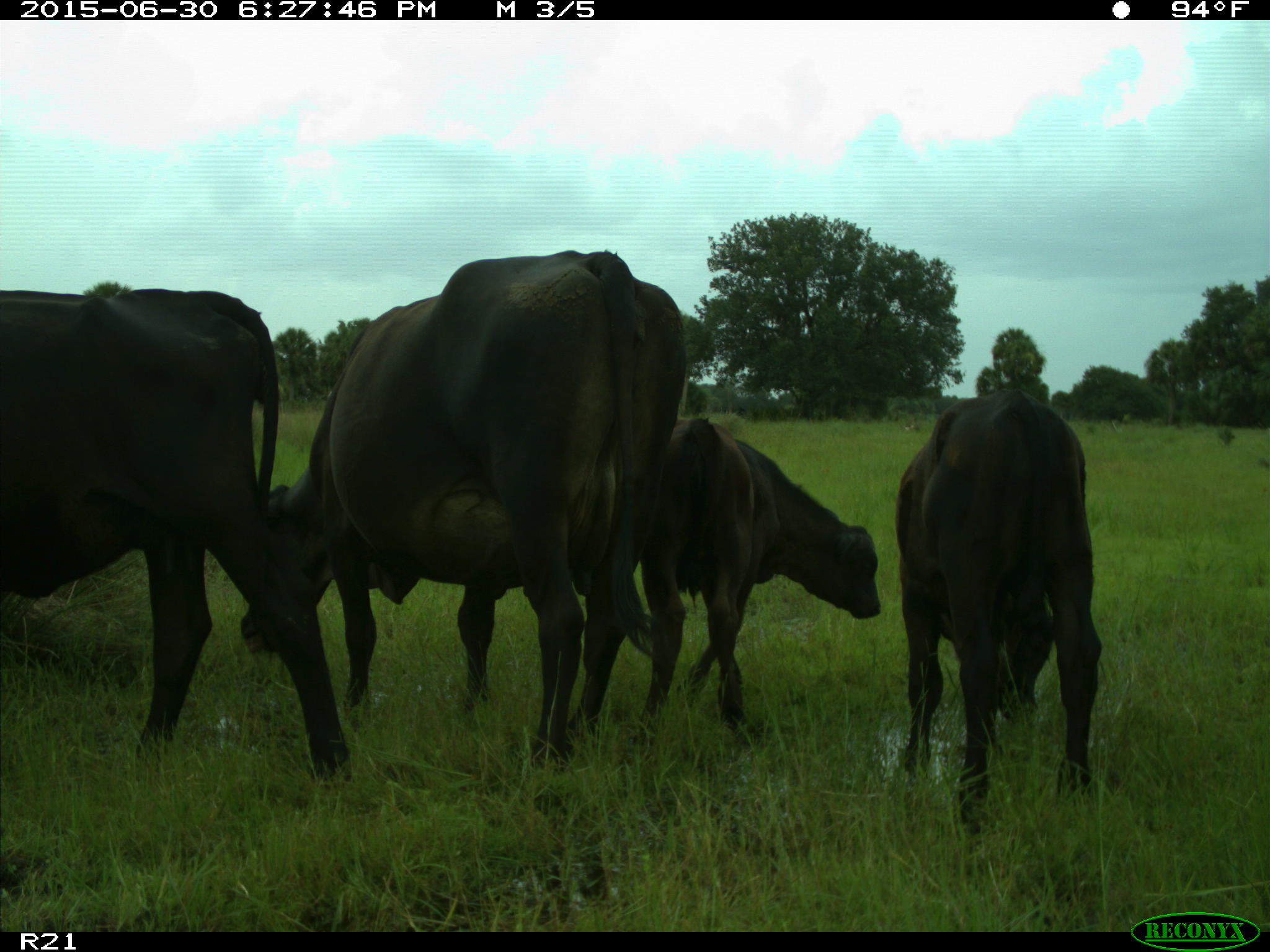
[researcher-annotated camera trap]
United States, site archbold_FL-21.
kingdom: Animalia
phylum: Chordata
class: Mammalia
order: Artiodactyla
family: Bovidae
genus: Bos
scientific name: Bos taurus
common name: domestic cow